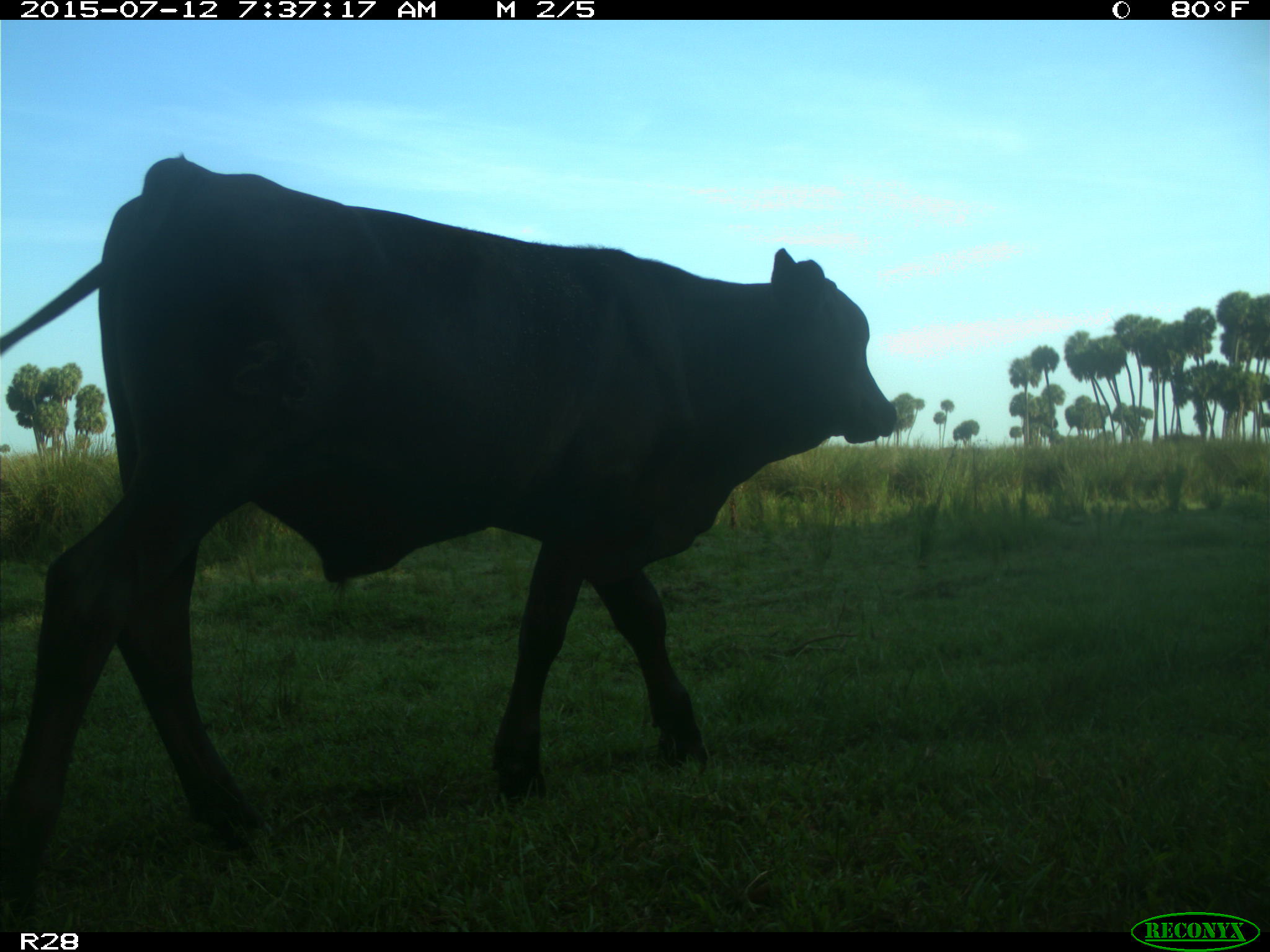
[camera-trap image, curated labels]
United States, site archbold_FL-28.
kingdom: Animalia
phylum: Chordata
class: Mammalia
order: Artiodactyla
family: Bovidae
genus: Bos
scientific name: Bos taurus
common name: domestic cow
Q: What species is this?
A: Bos taurus (domestic cow).